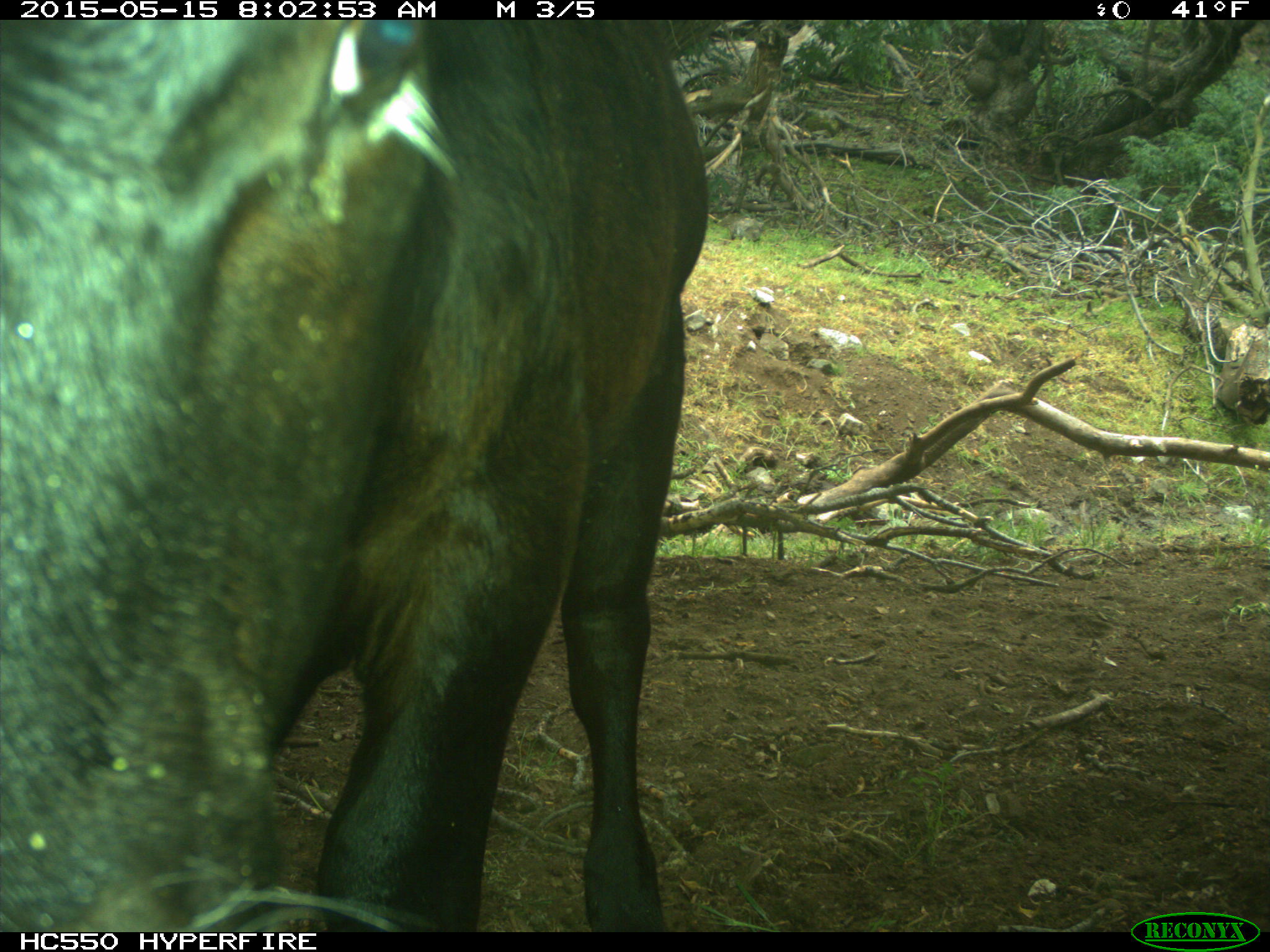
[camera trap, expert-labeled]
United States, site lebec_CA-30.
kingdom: Animalia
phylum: Chordata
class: Mammalia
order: Artiodactyla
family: Bovidae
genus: Bos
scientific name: Bos taurus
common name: domestic cow